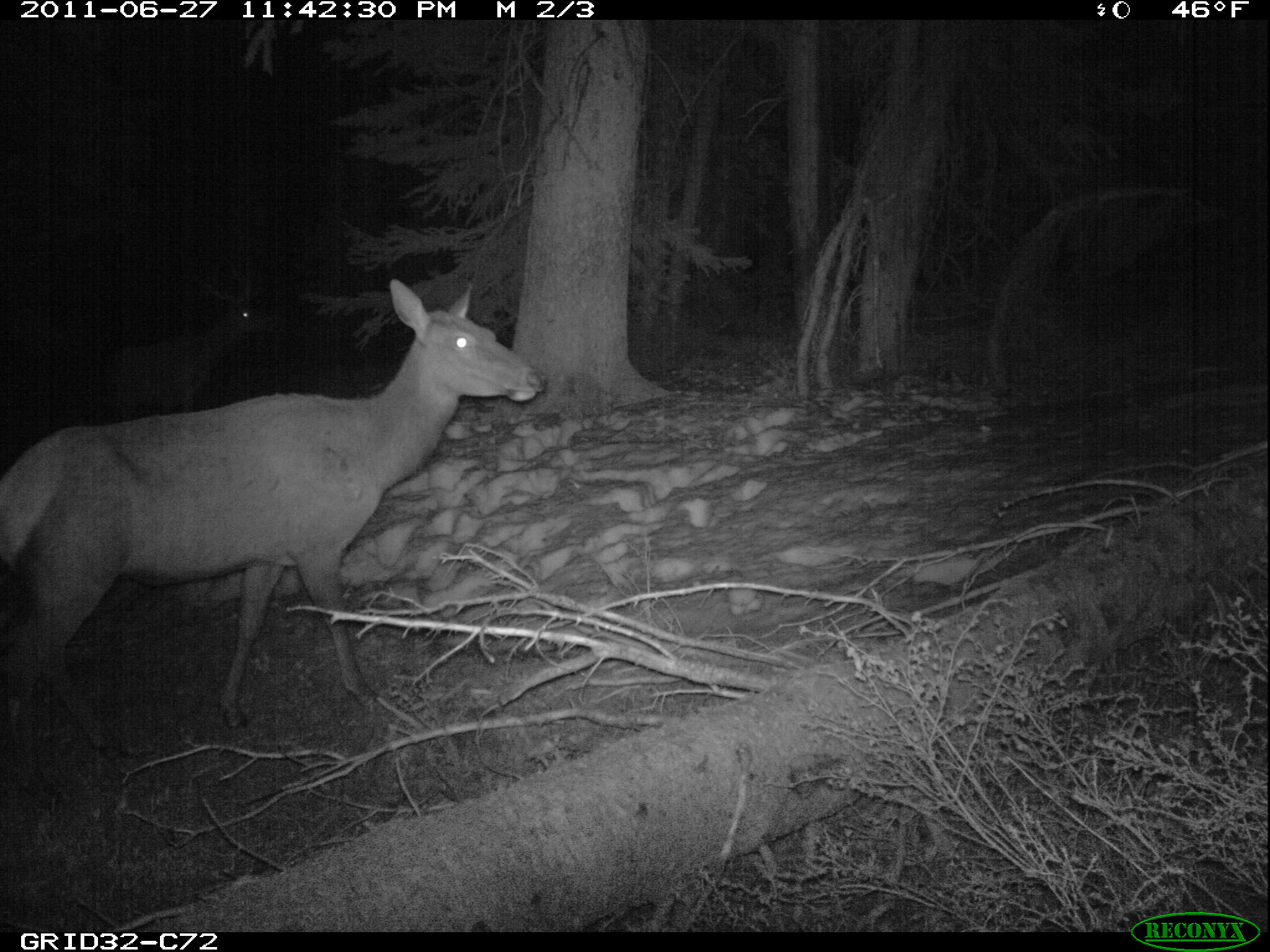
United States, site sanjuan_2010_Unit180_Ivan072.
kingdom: Animalia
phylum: Chordata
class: Mammalia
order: Artiodactyla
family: Cervidae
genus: Cervus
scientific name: Cervus elaphus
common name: red deer